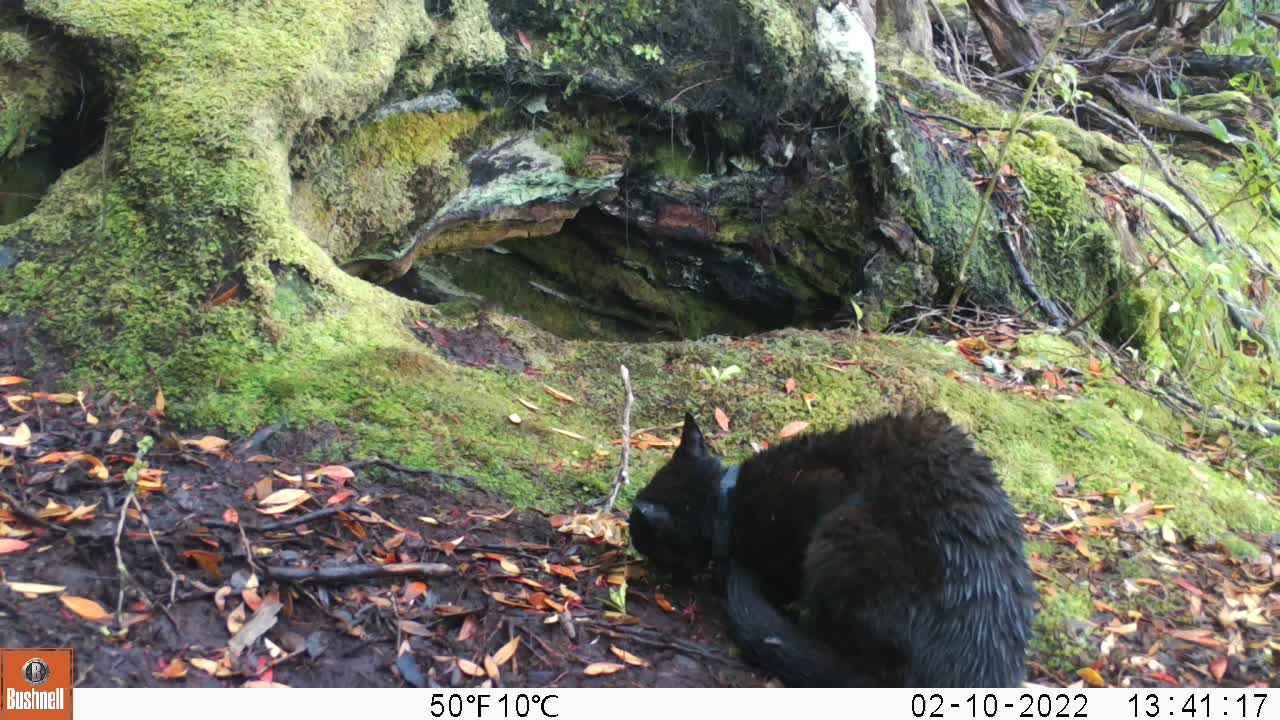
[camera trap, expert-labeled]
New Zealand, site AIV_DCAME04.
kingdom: Animalia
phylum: Chordata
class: Mammalia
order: Carnivora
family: Felidae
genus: Felis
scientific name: Felis catus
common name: domestic cat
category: cat